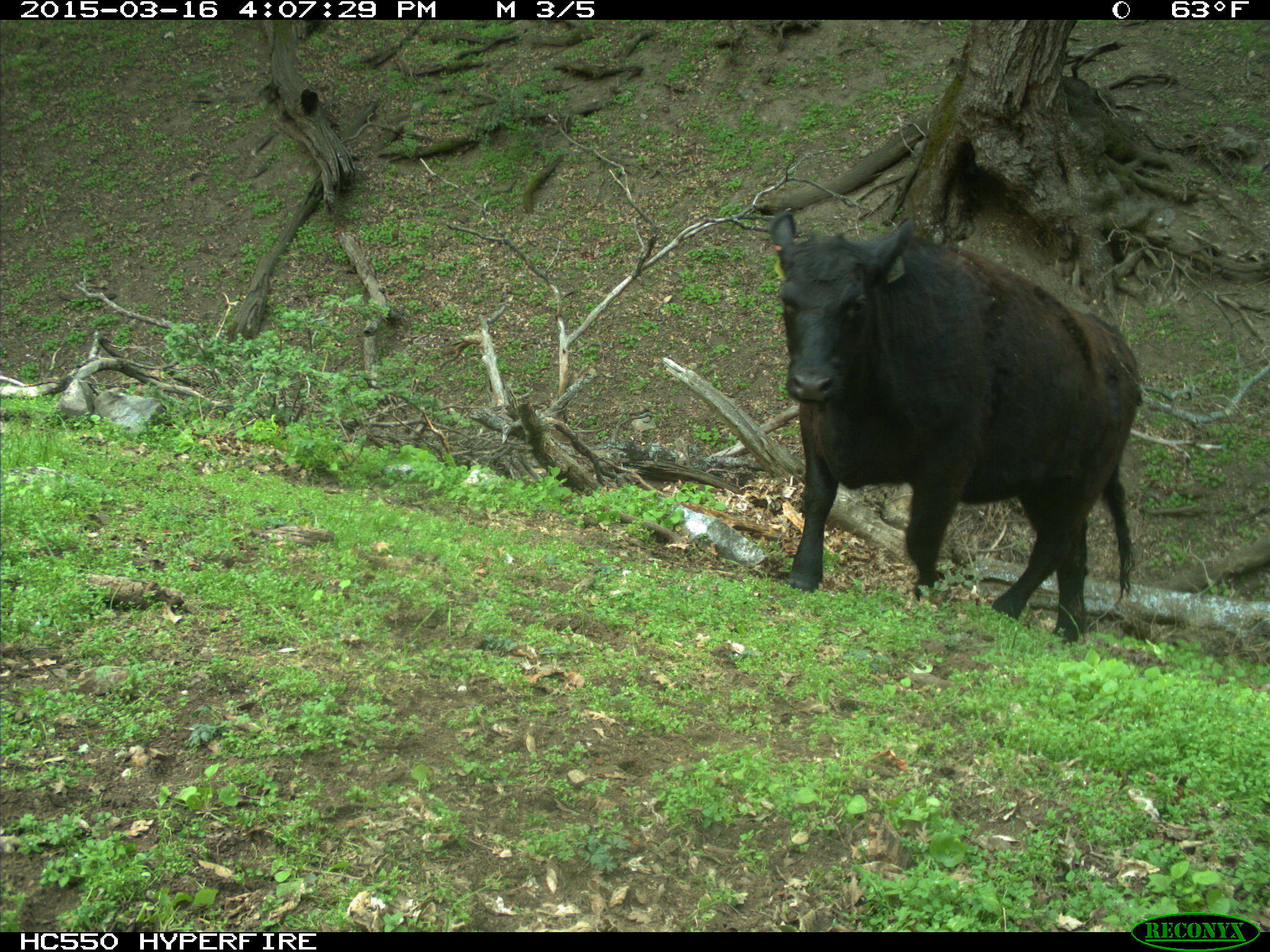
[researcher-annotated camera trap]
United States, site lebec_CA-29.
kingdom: Animalia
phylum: Chordata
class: Mammalia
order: Artiodactyla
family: Bovidae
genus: Bos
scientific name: Bos taurus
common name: domestic cow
Bos taurus (domestic cow).